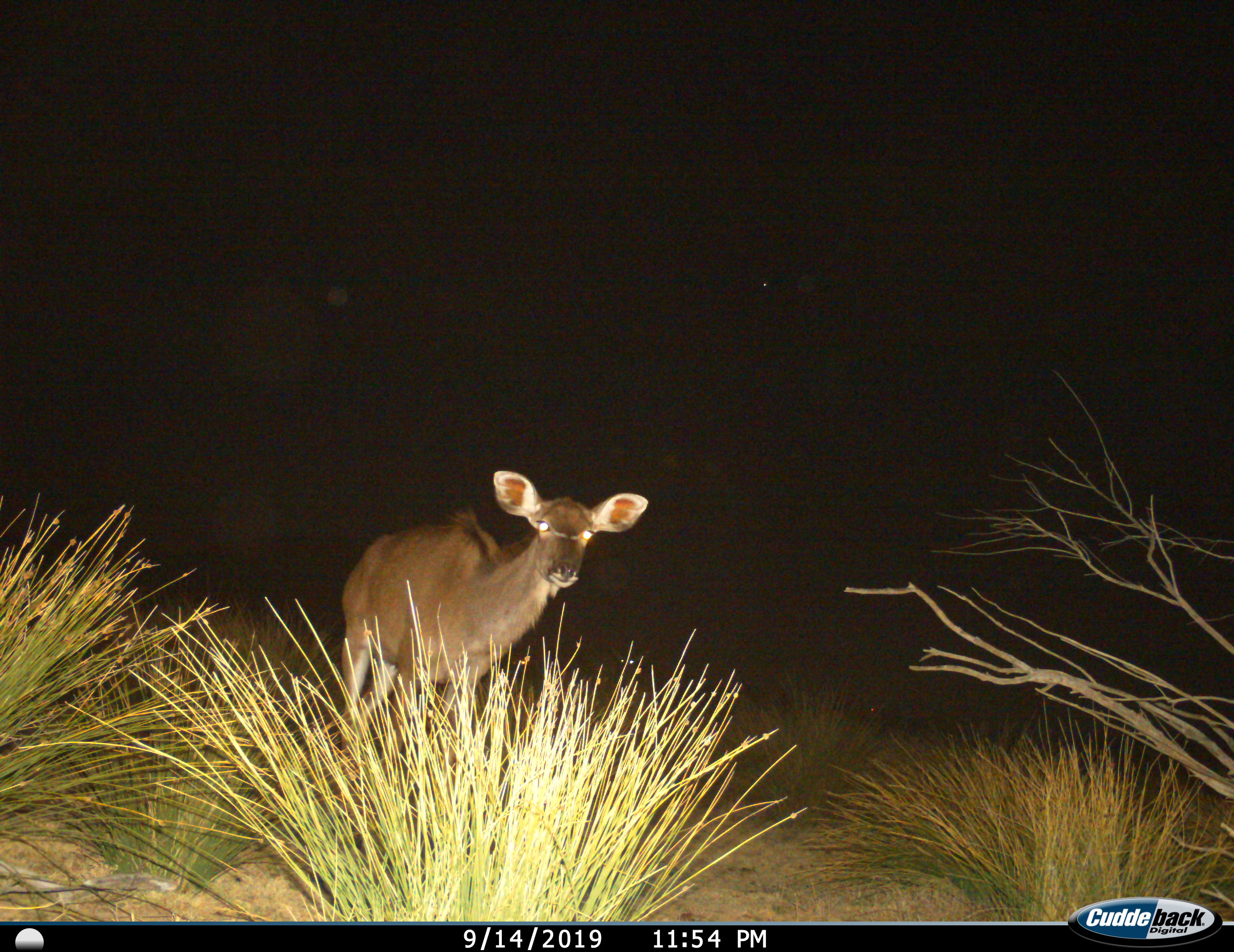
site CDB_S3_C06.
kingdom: Animalia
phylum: Chordata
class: Mammalia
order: Artiodactyla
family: Bovidae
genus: Tragelaphus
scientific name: Tragelaphus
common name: kudu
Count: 1.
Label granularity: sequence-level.